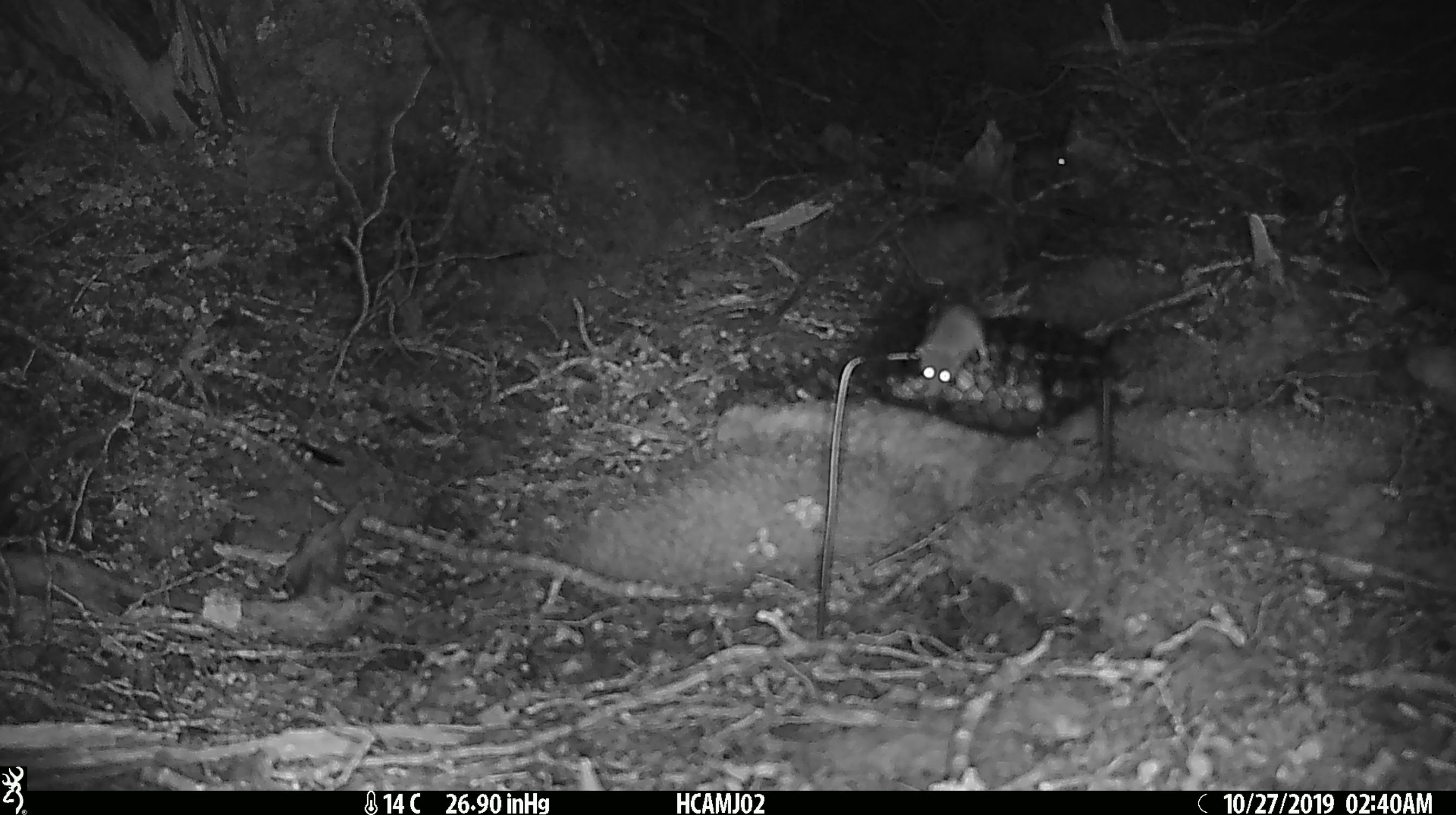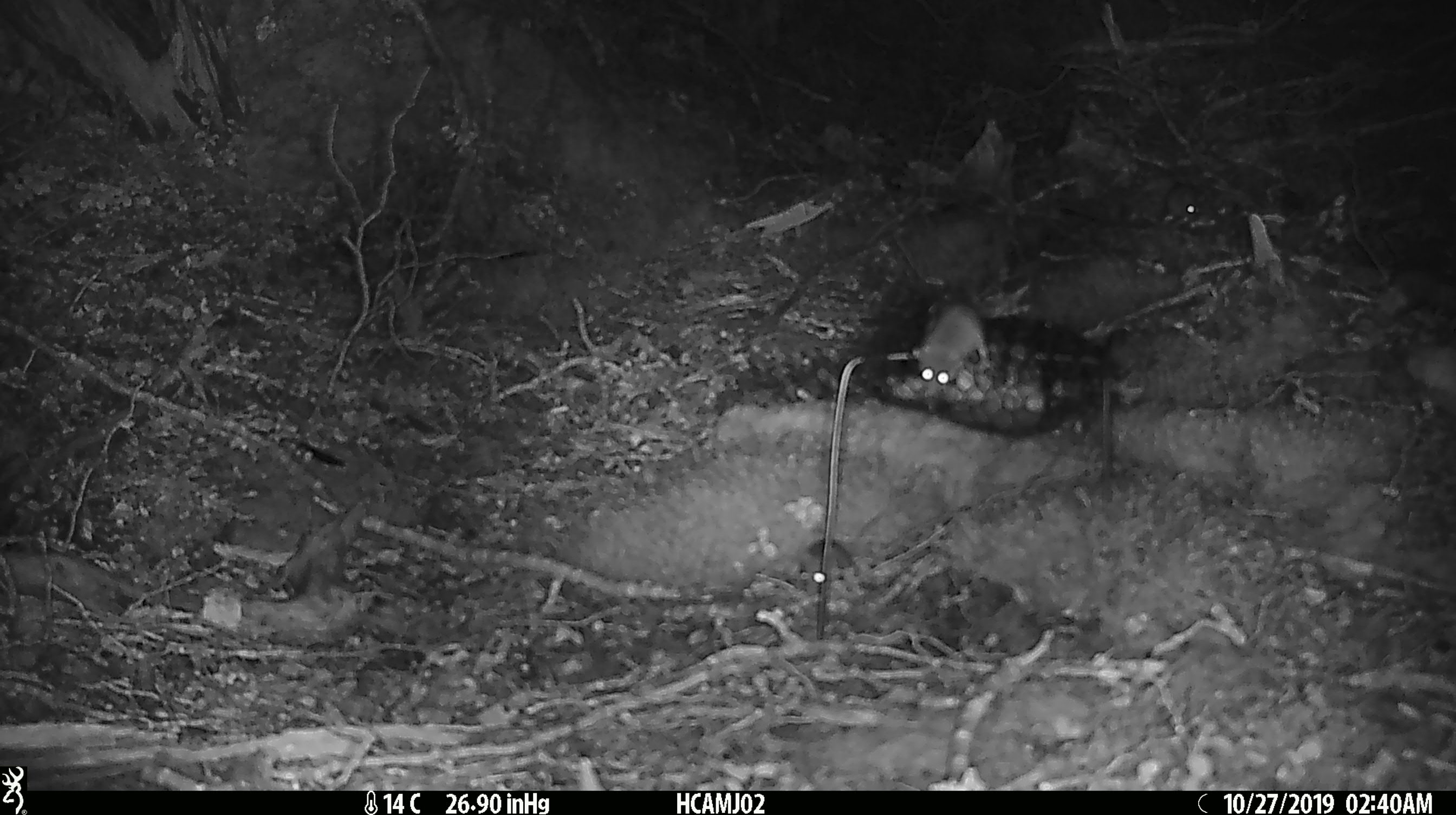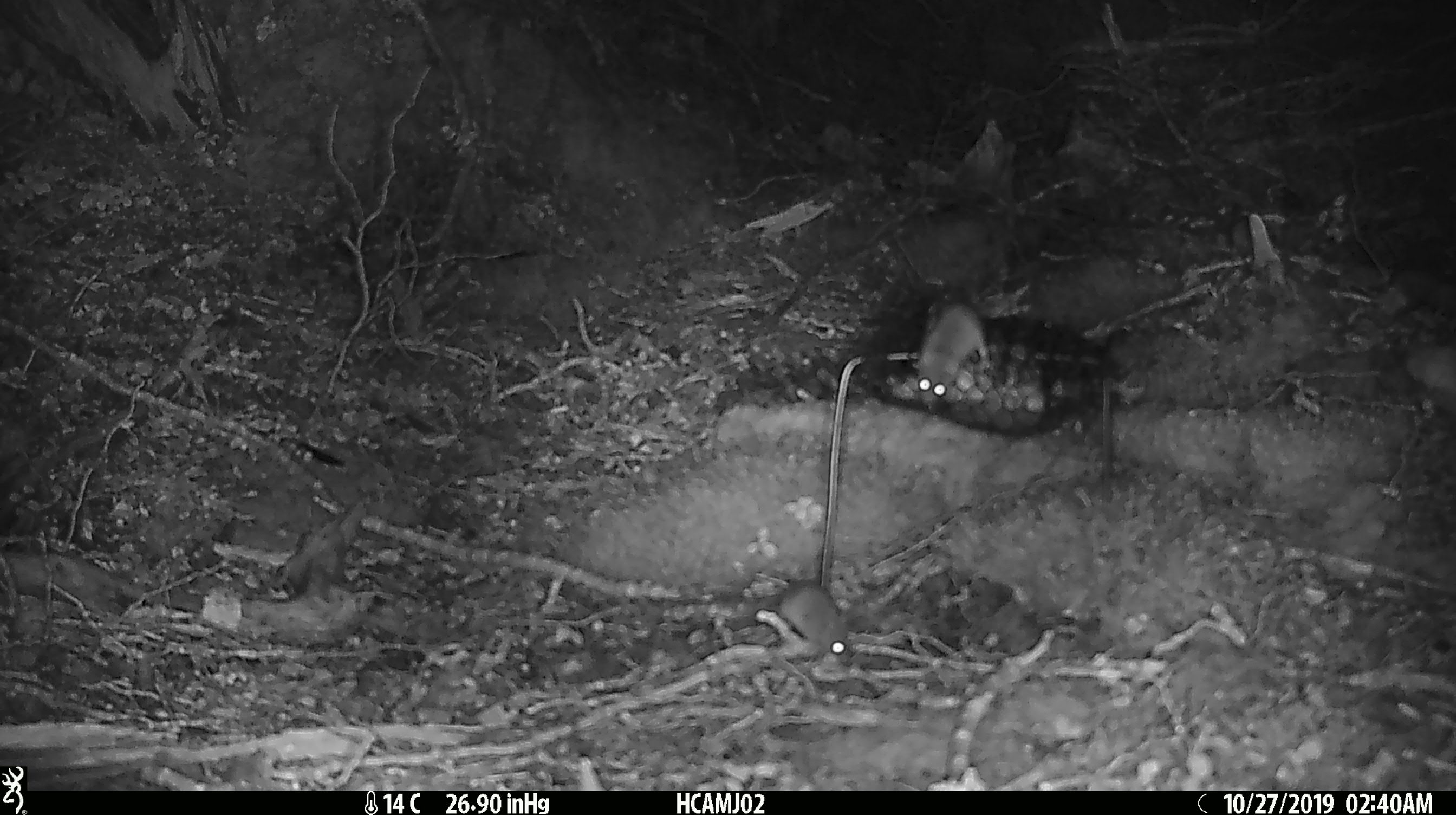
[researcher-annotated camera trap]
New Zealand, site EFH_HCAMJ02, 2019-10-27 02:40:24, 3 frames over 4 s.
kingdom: Animalia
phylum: Chordata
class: Mammalia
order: Rodentia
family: Muridae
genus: Mus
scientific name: Mus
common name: mouse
Mouse (Mus).